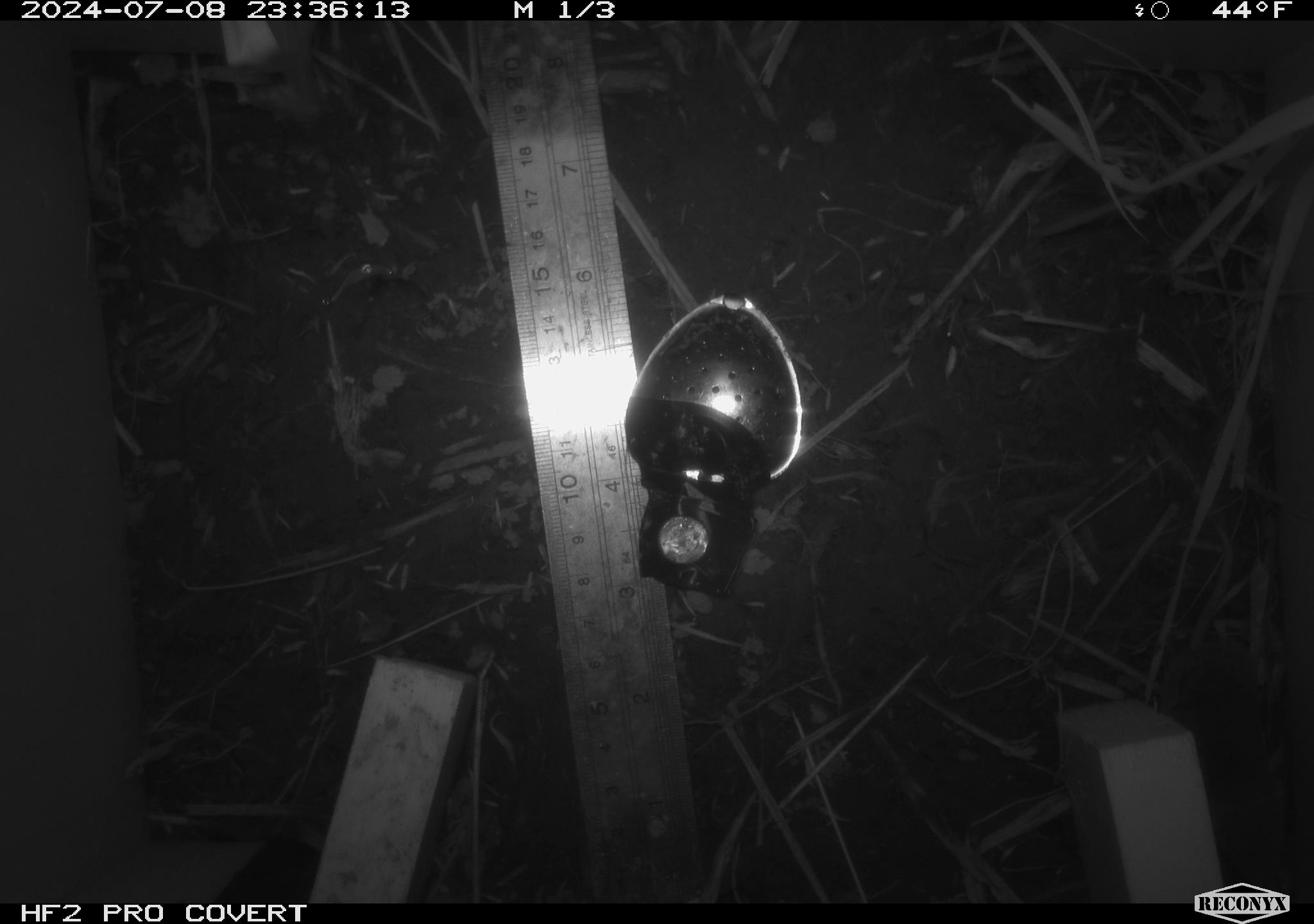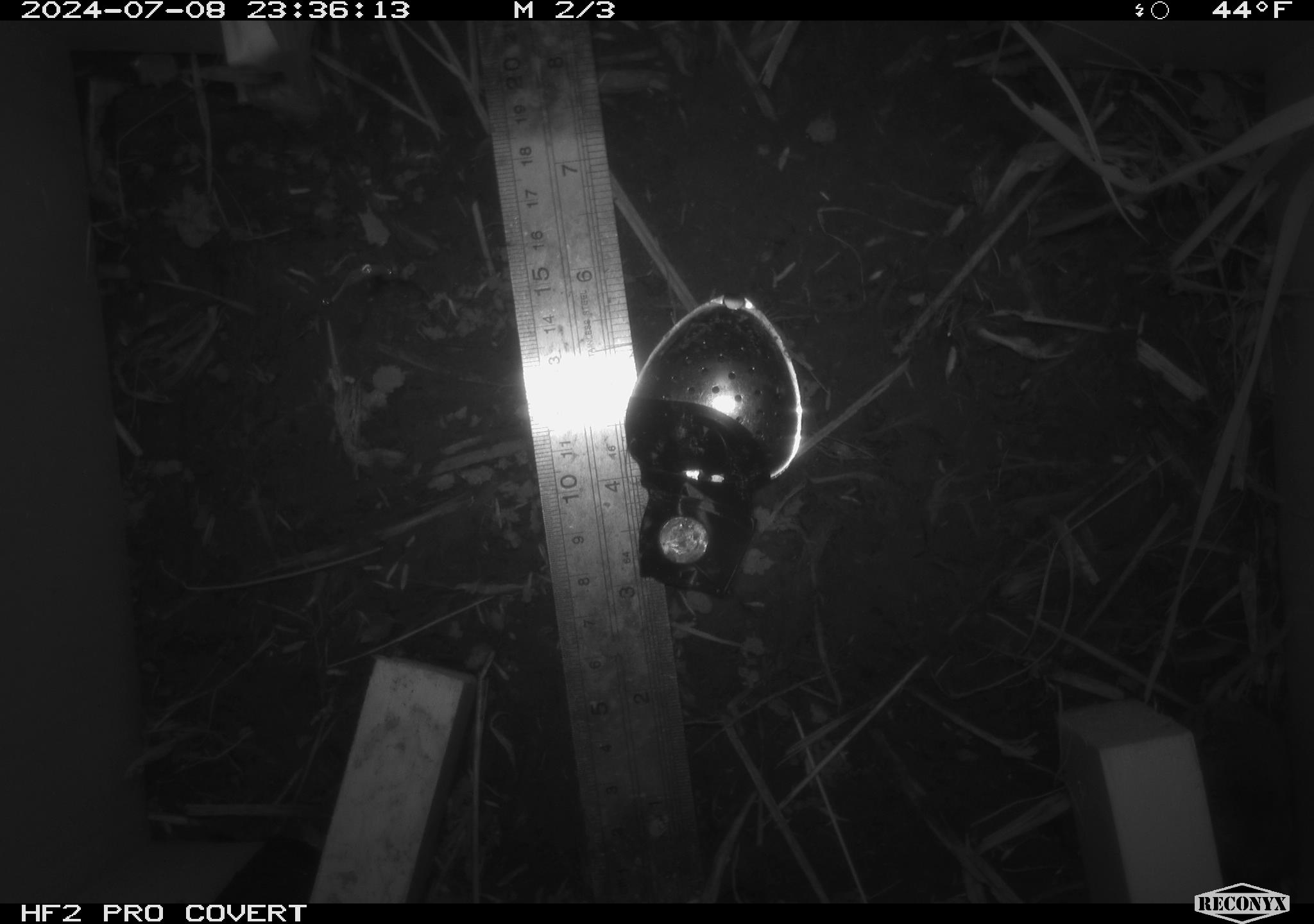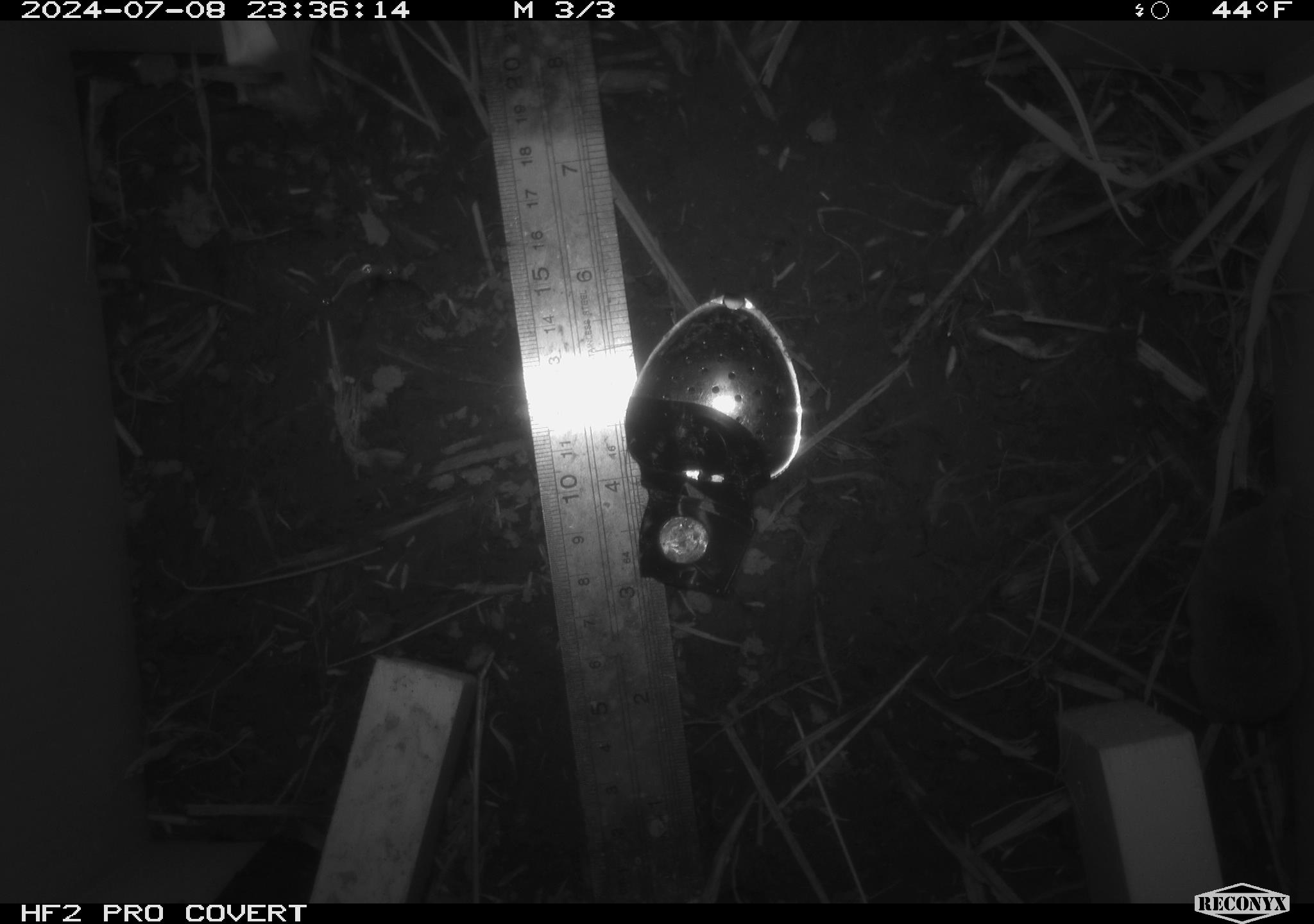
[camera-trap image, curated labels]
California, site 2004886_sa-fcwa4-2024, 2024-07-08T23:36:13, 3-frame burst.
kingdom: Animalia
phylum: Chordata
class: Mammalia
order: Rodentia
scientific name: Rodentia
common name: rodent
Rodent (Rodentia).